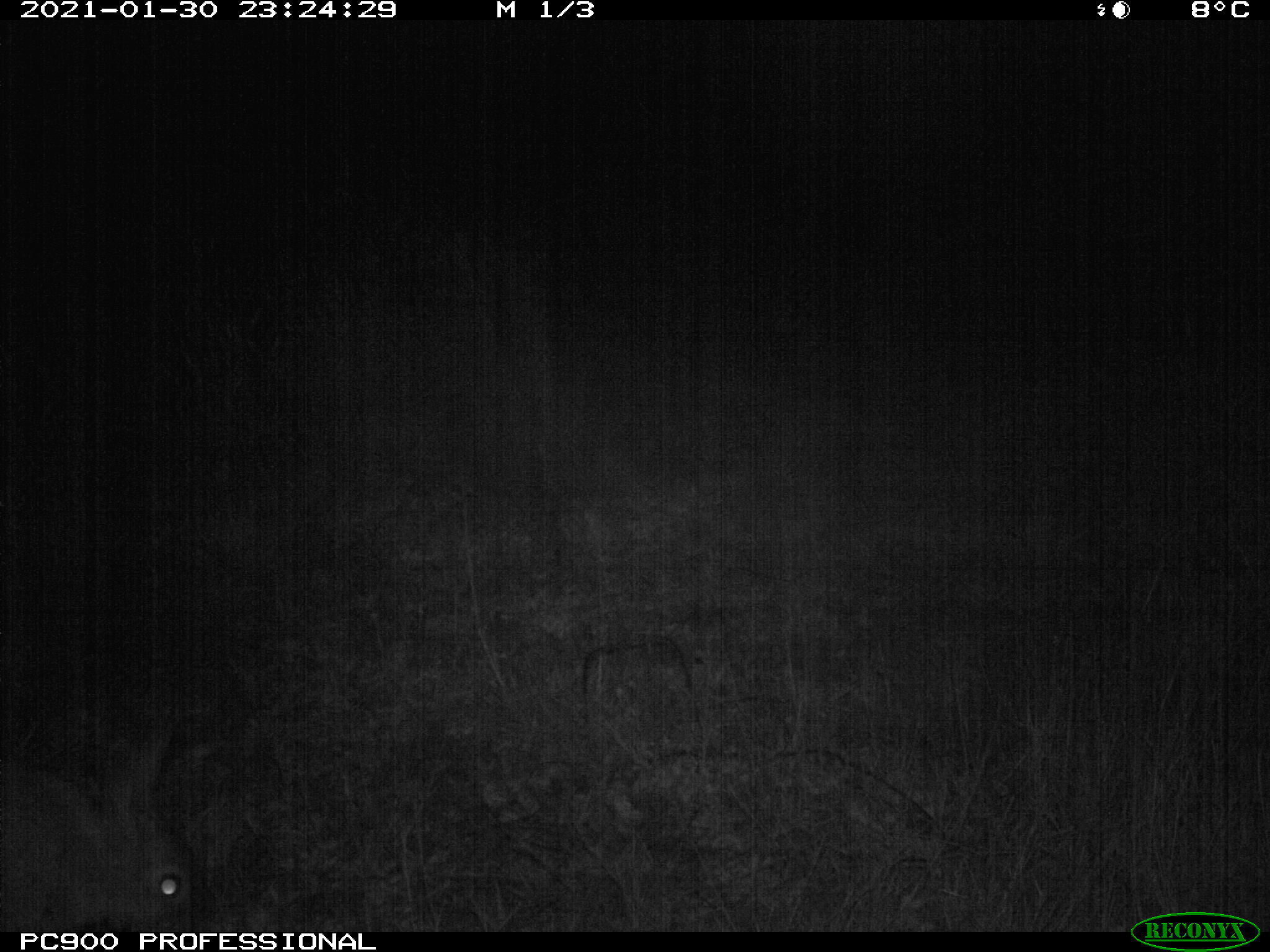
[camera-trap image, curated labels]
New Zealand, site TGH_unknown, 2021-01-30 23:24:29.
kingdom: Animalia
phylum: Chordata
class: Mammalia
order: Lagomorpha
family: Leporidae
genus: Oryctolagus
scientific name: Oryctolagus cuniculus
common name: european rabbit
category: rabbit